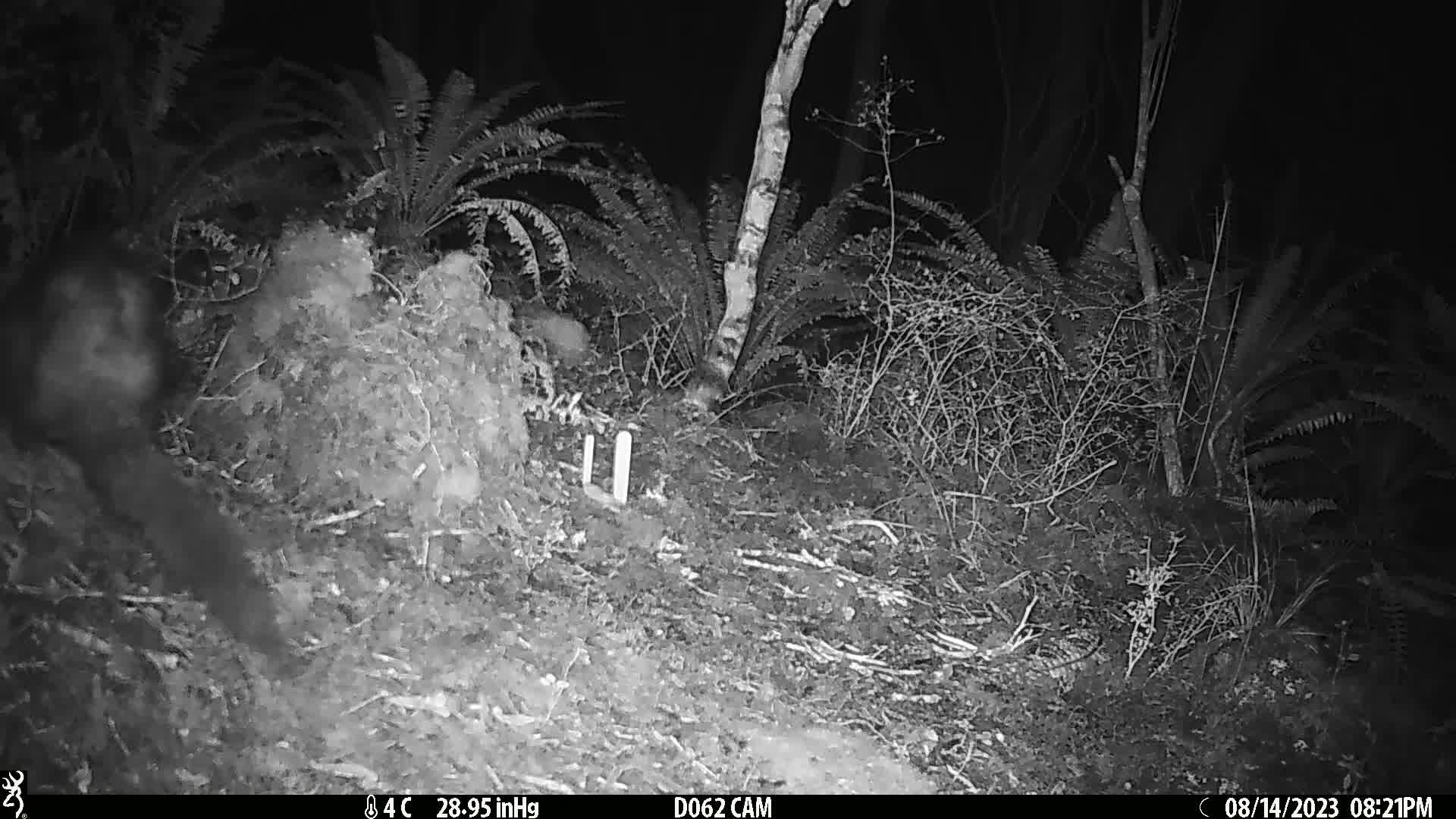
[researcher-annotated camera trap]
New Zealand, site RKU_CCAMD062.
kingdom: Animalia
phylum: Chordata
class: Mammalia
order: Diprotodontia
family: Phalangeridae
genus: Trichosurus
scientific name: Trichosurus vulpecula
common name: common brushtail possum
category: possum